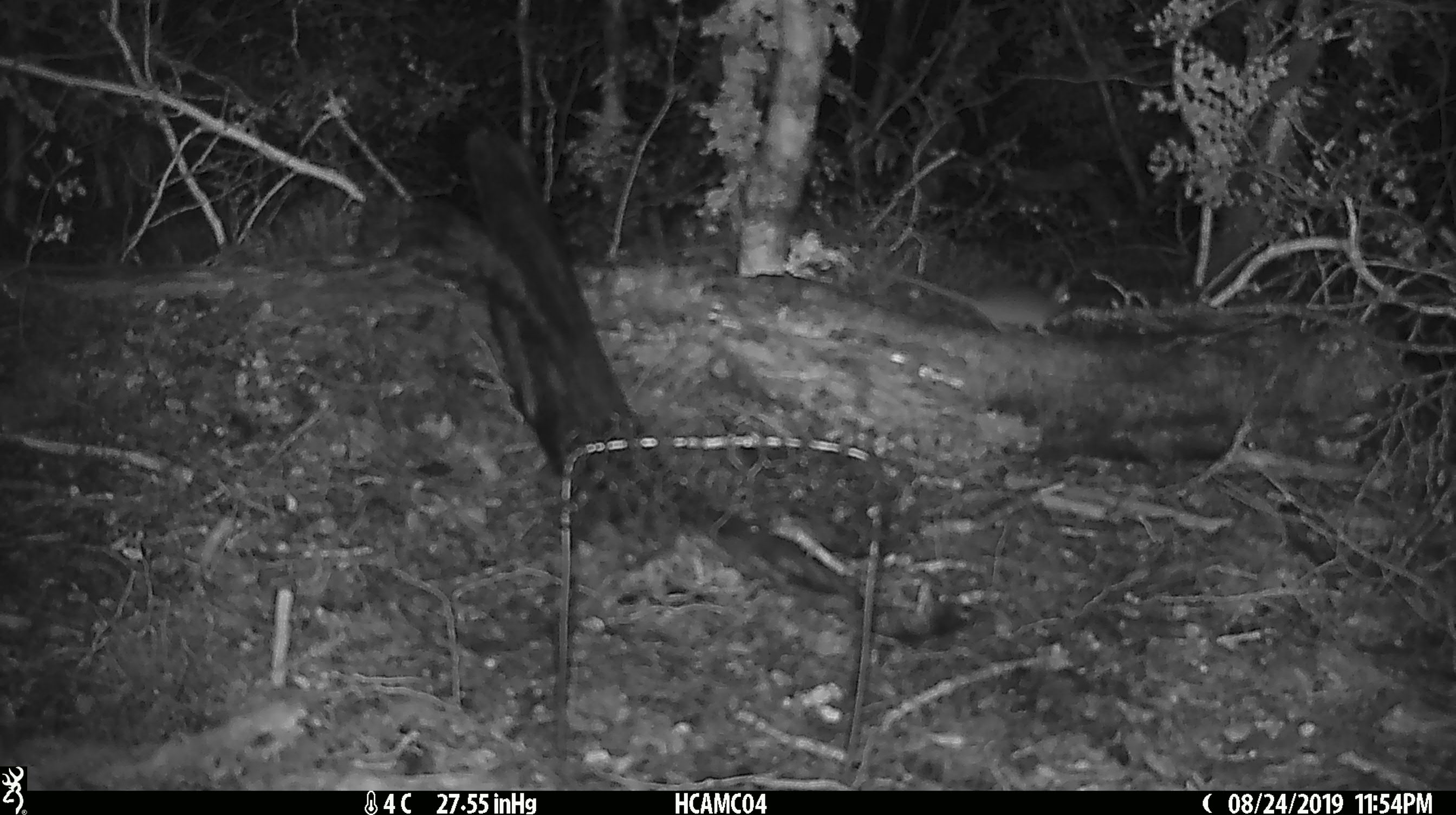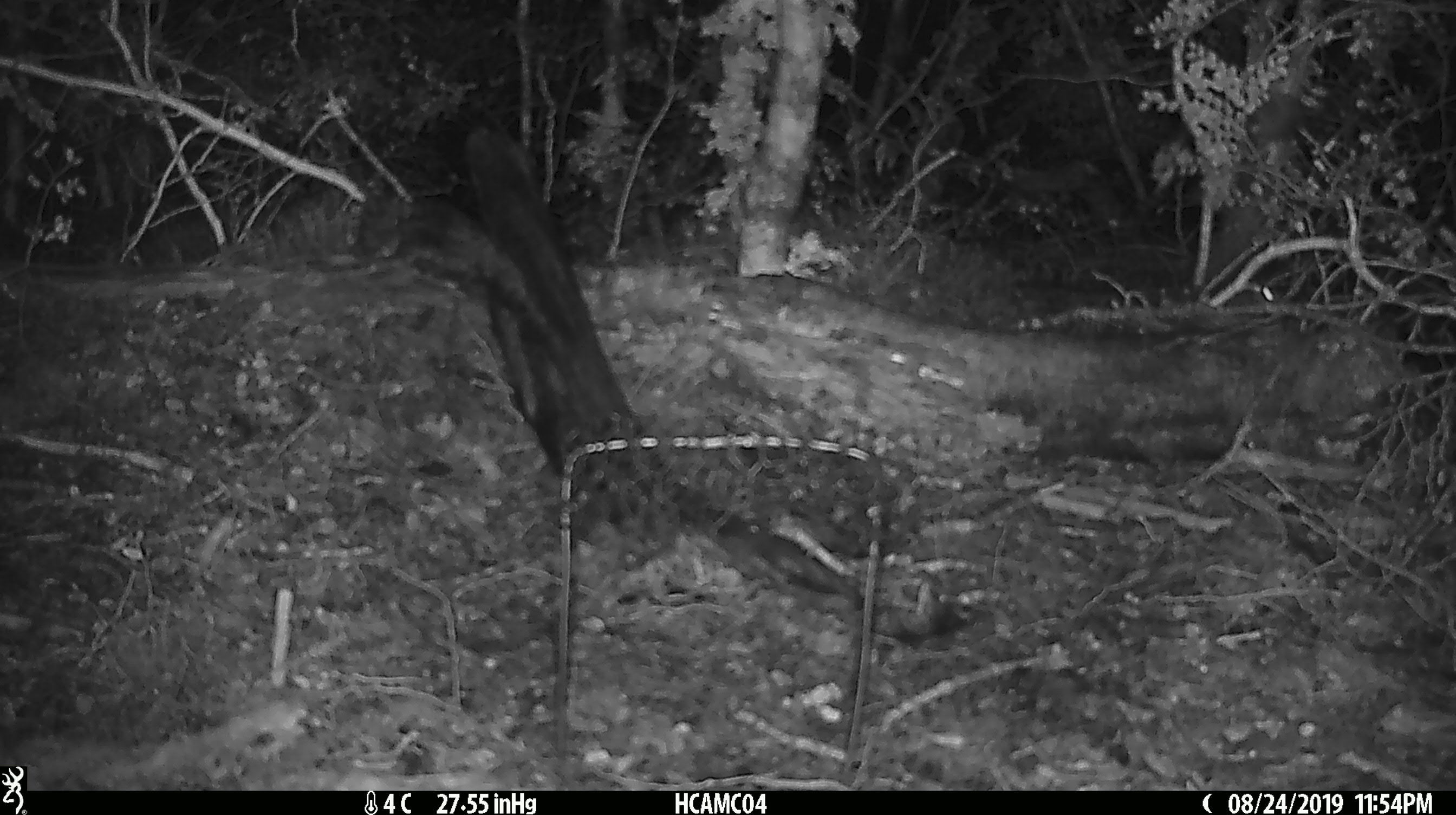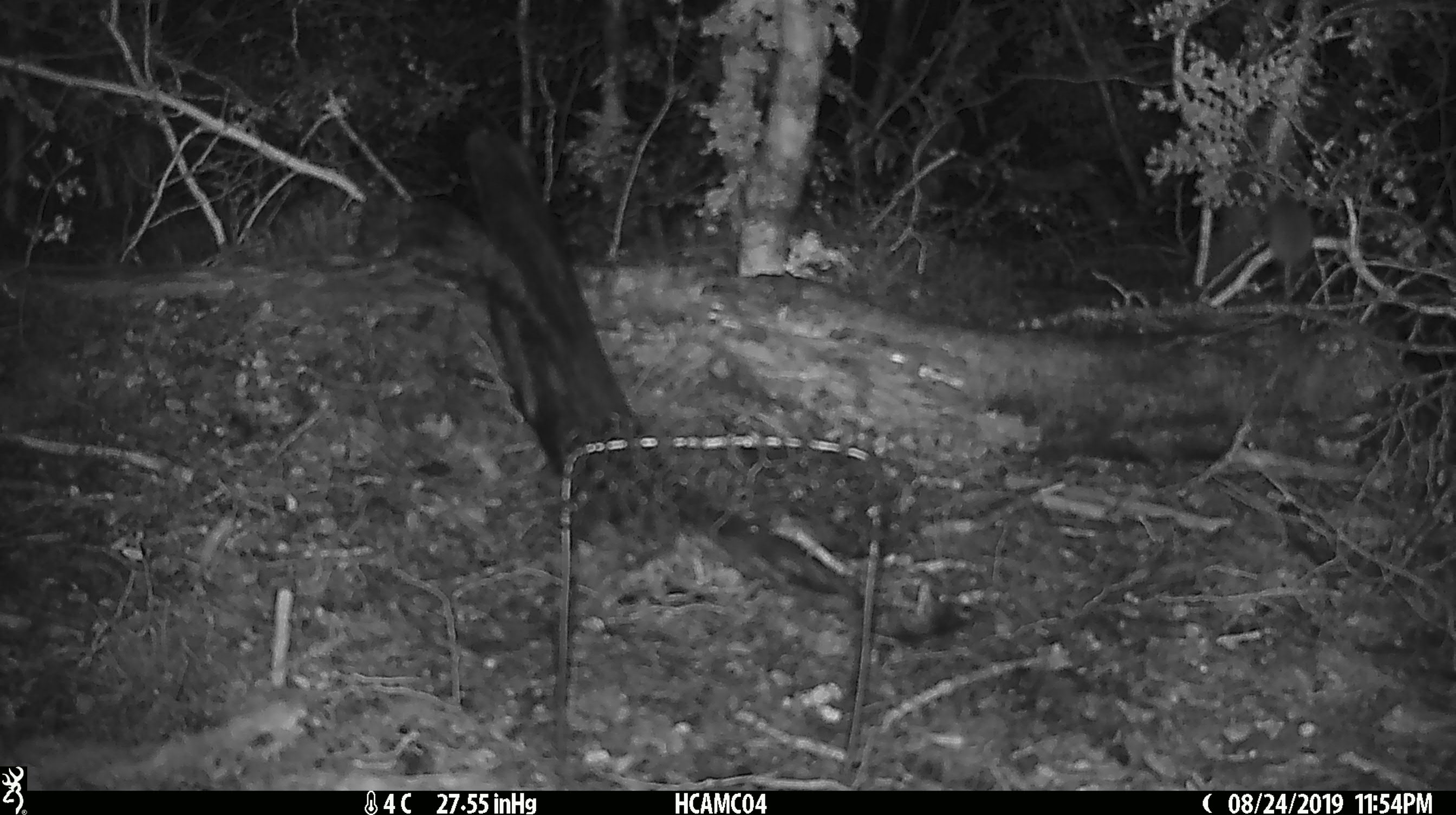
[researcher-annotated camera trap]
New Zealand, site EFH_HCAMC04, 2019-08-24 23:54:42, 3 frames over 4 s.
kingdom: Animalia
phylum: Chordata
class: Mammalia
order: Rodentia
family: Muridae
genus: Mus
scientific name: Mus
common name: mouse